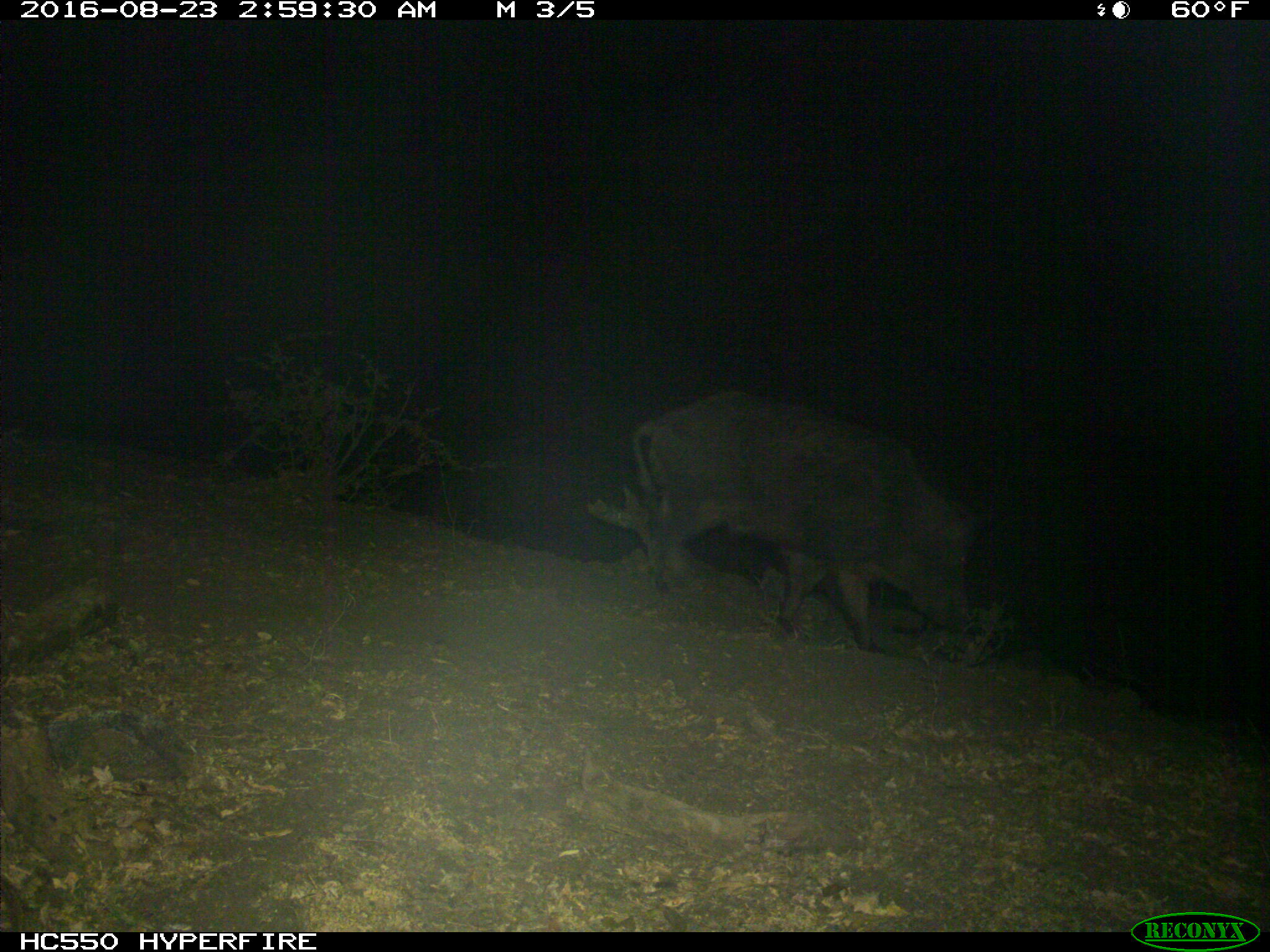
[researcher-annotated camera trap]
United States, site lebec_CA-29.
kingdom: Animalia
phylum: Chordata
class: Mammalia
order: Artiodactyla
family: Suidae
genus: Sus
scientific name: Sus scrofa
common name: wild boar